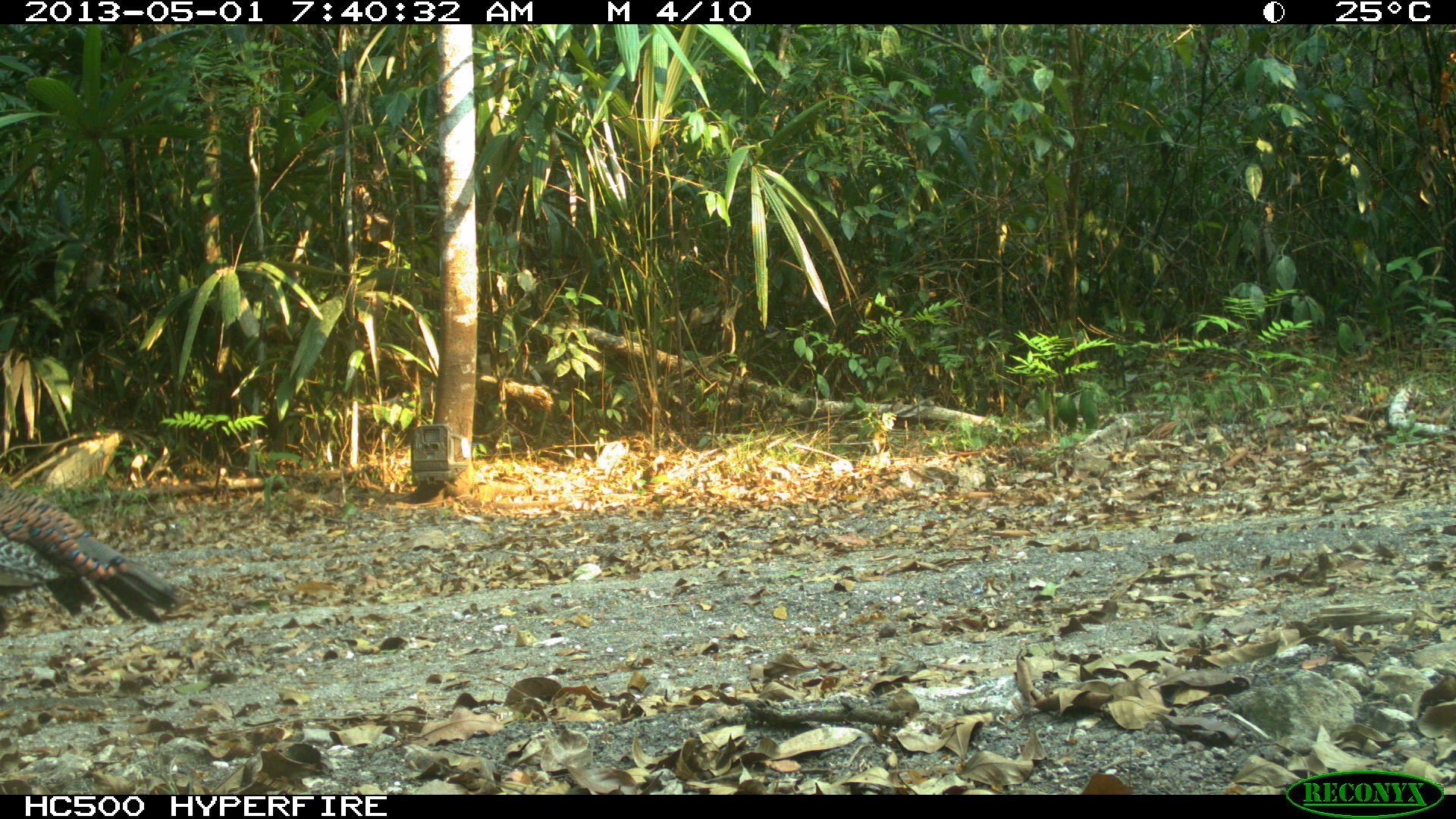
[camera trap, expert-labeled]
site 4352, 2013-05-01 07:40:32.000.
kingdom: Animalia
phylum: Chordata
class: Aves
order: Galliformes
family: Phasianidae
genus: Meleagris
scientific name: Meleagris ocellata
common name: ocellated turkey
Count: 1.